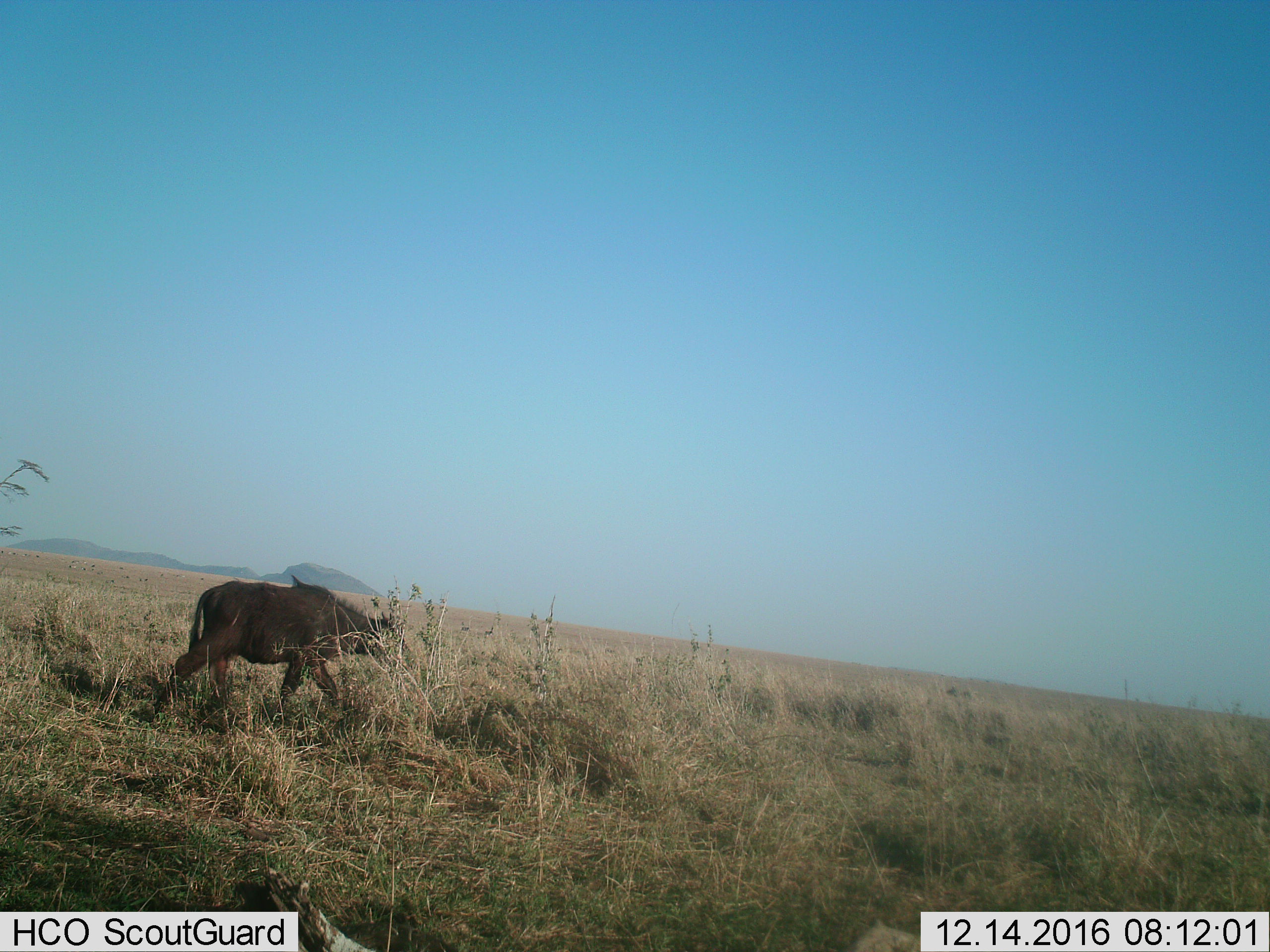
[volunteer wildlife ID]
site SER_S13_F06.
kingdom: Animalia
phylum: Chordata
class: Mammalia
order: Artiodactyla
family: Bovidae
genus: Syncerus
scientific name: Syncerus caffer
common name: african buffalo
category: buffalo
Buffalo (african buffalo) (Syncerus caffer), count 1. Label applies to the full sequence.